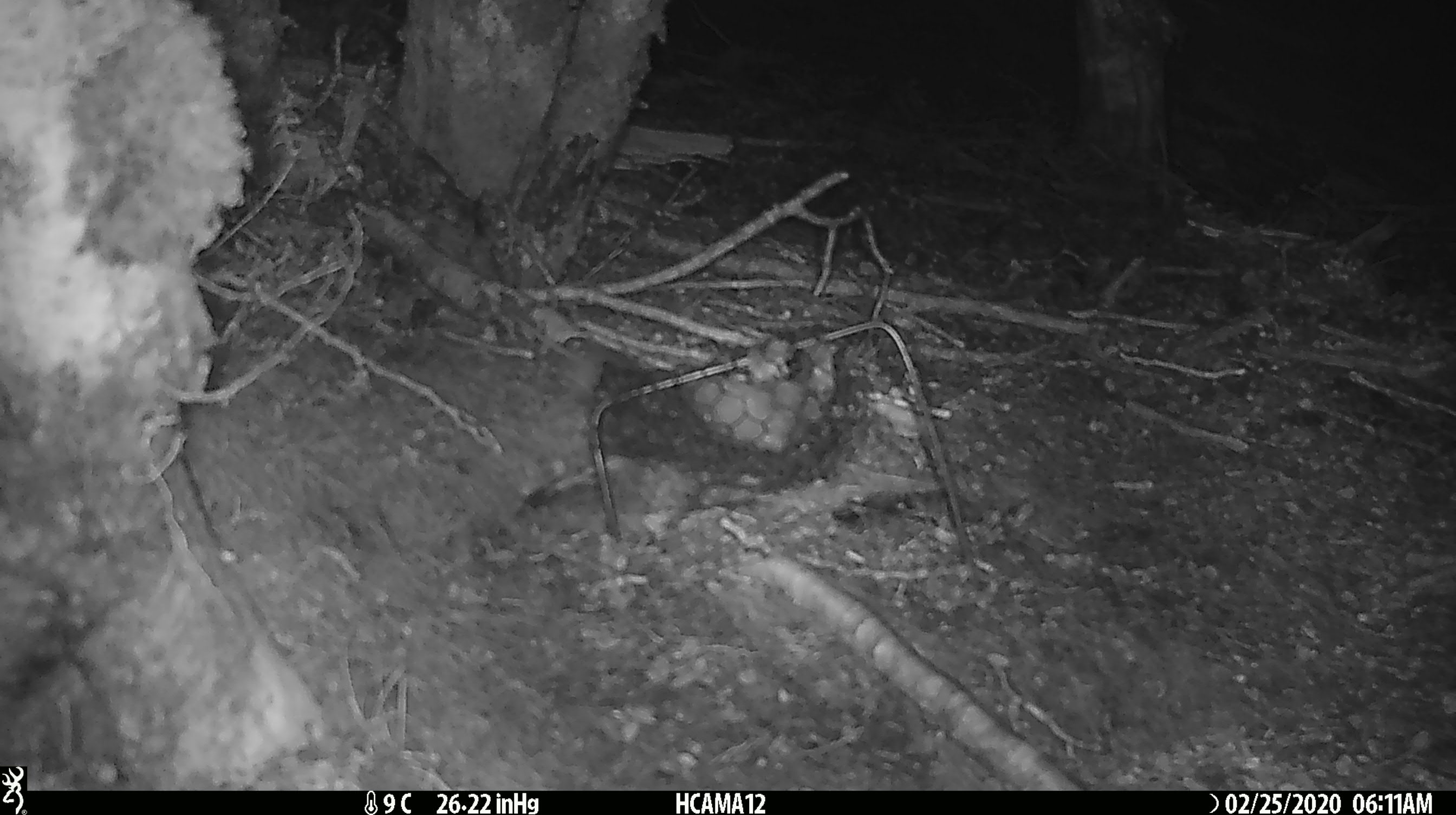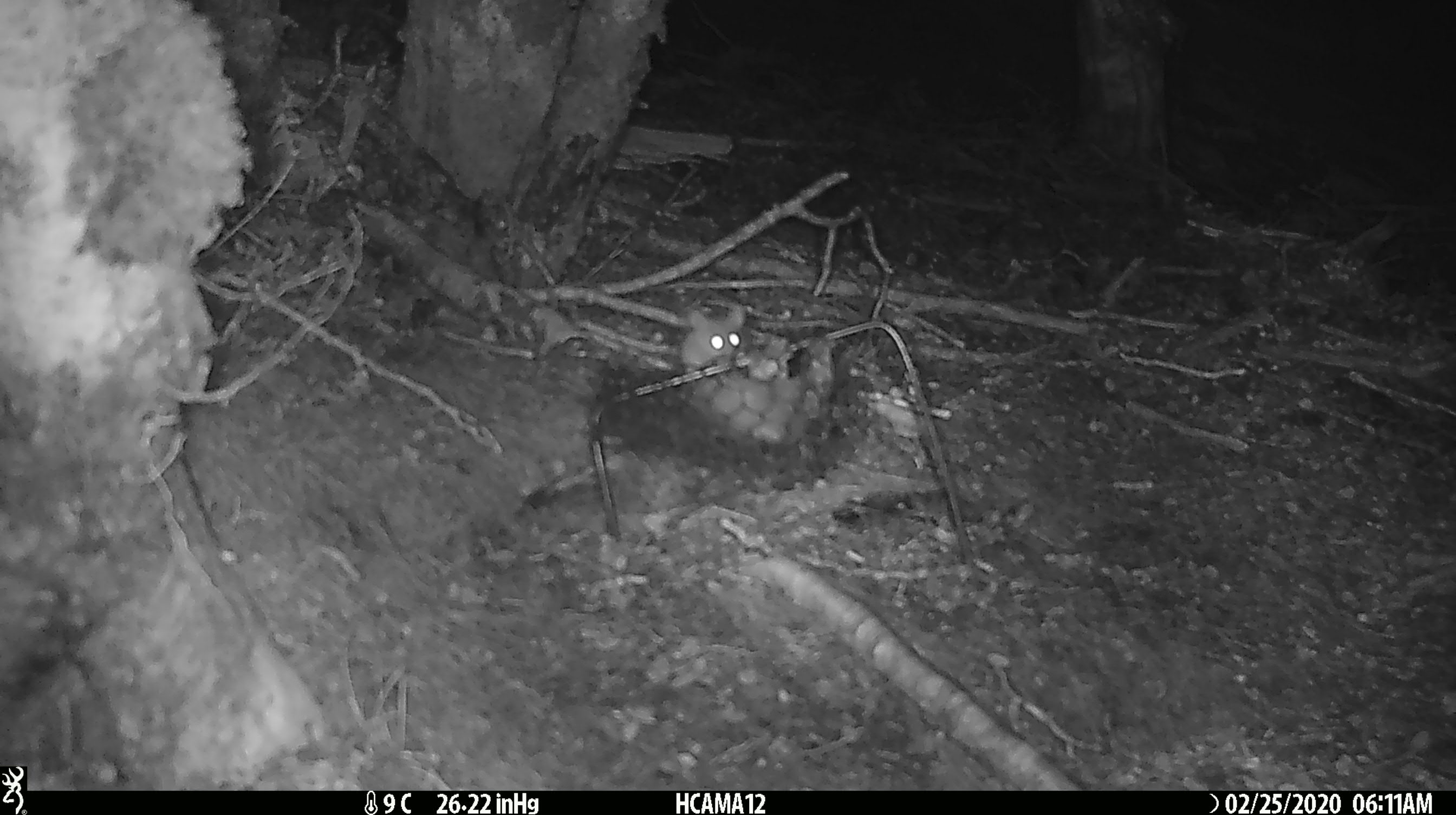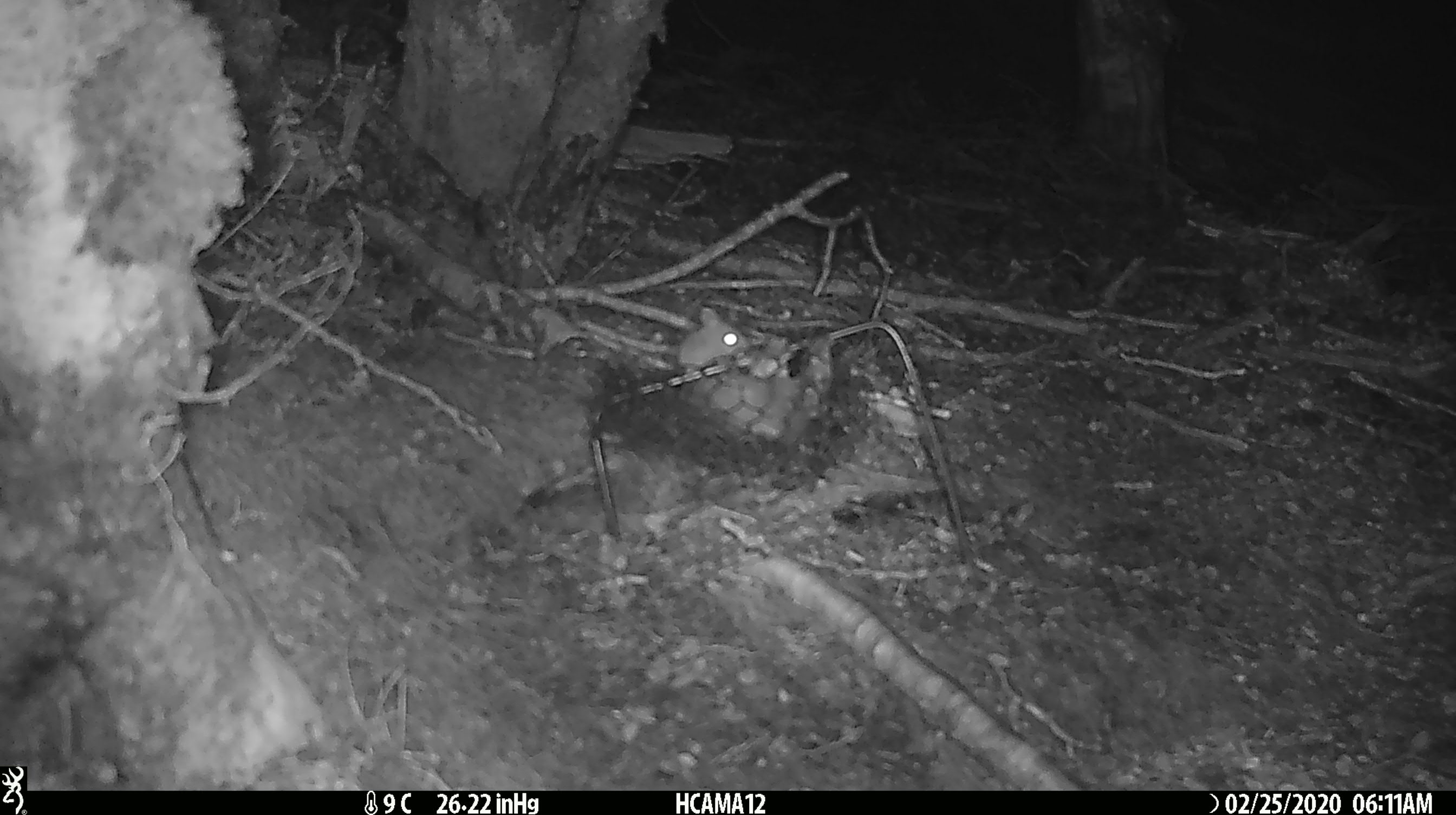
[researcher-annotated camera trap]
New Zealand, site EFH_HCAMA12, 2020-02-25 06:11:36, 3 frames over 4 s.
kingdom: Animalia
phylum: Chordata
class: Mammalia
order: Rodentia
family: Muridae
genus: Mus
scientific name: Mus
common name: mouse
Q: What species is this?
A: Mouse (Mus).